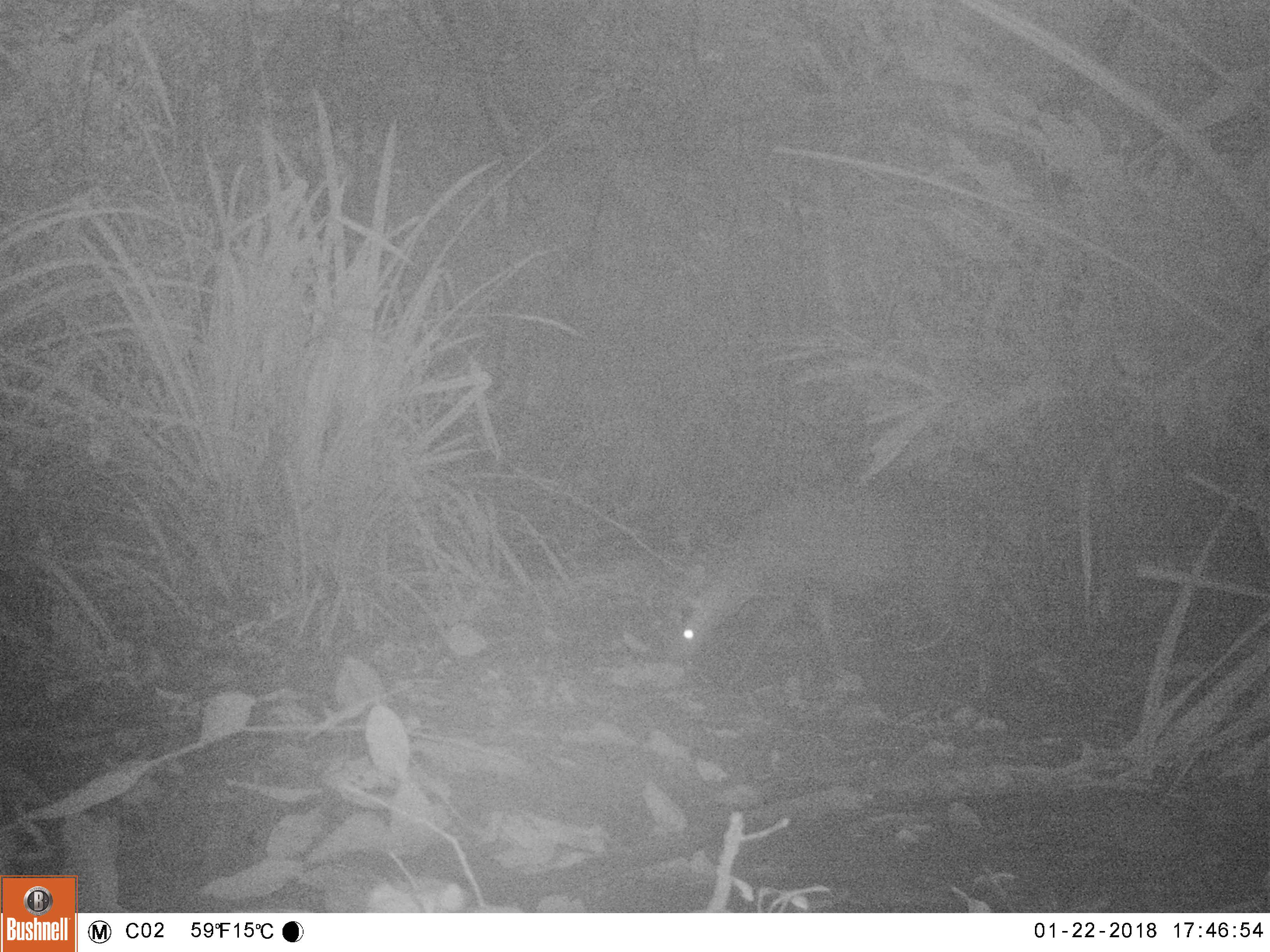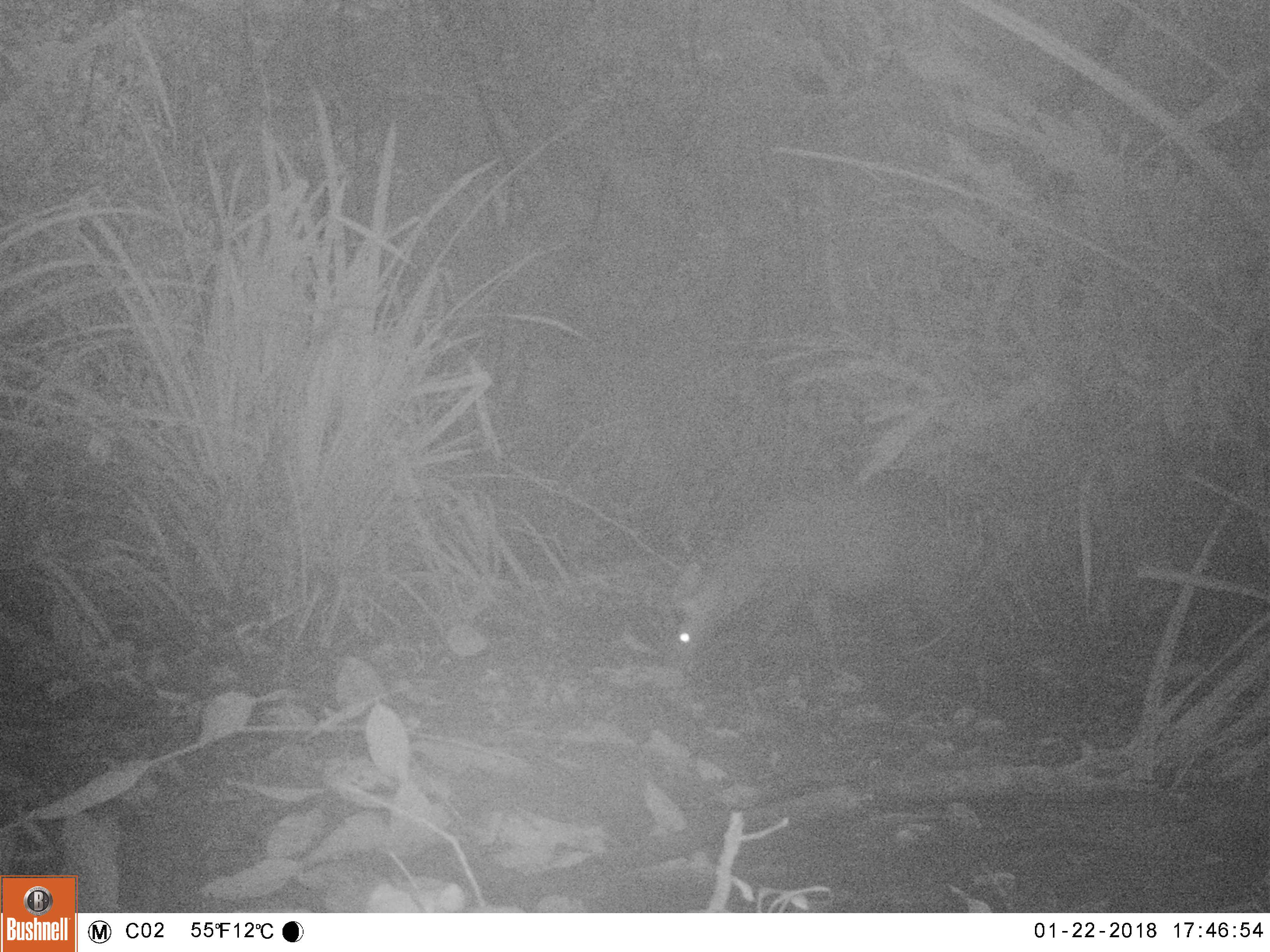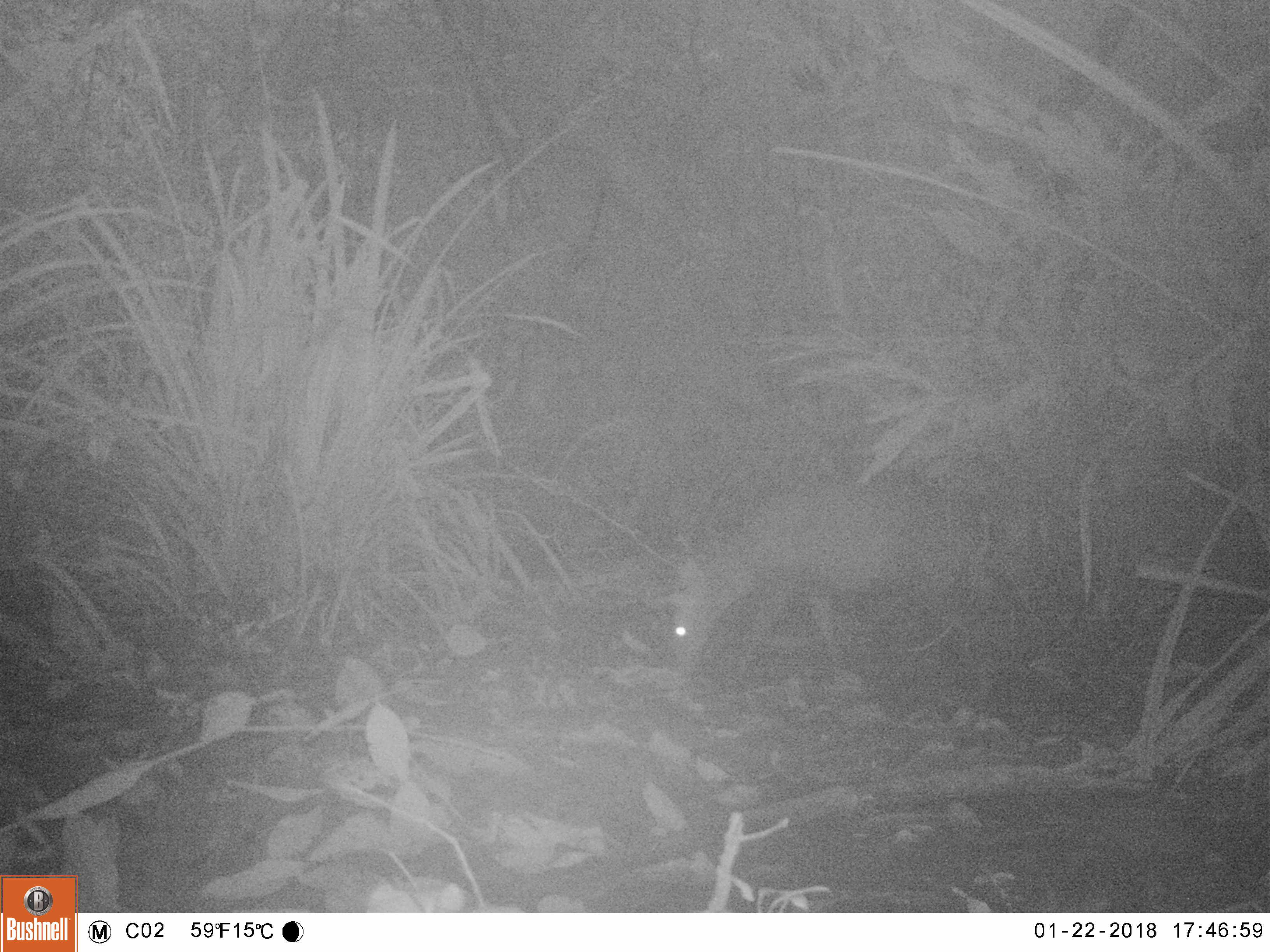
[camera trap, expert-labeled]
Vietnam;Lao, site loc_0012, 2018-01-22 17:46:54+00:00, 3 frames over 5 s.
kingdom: Animalia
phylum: Chordata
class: Mammalia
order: Artiodactyla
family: Cervidae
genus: Muntiacus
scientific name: Muntiacus rooseveltorum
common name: roosevelt's muntjac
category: roosevelts muntjac group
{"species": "roosevelts muntjac group (roosevelt's muntjac) (Muntiacus rooseveltorum)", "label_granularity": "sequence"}